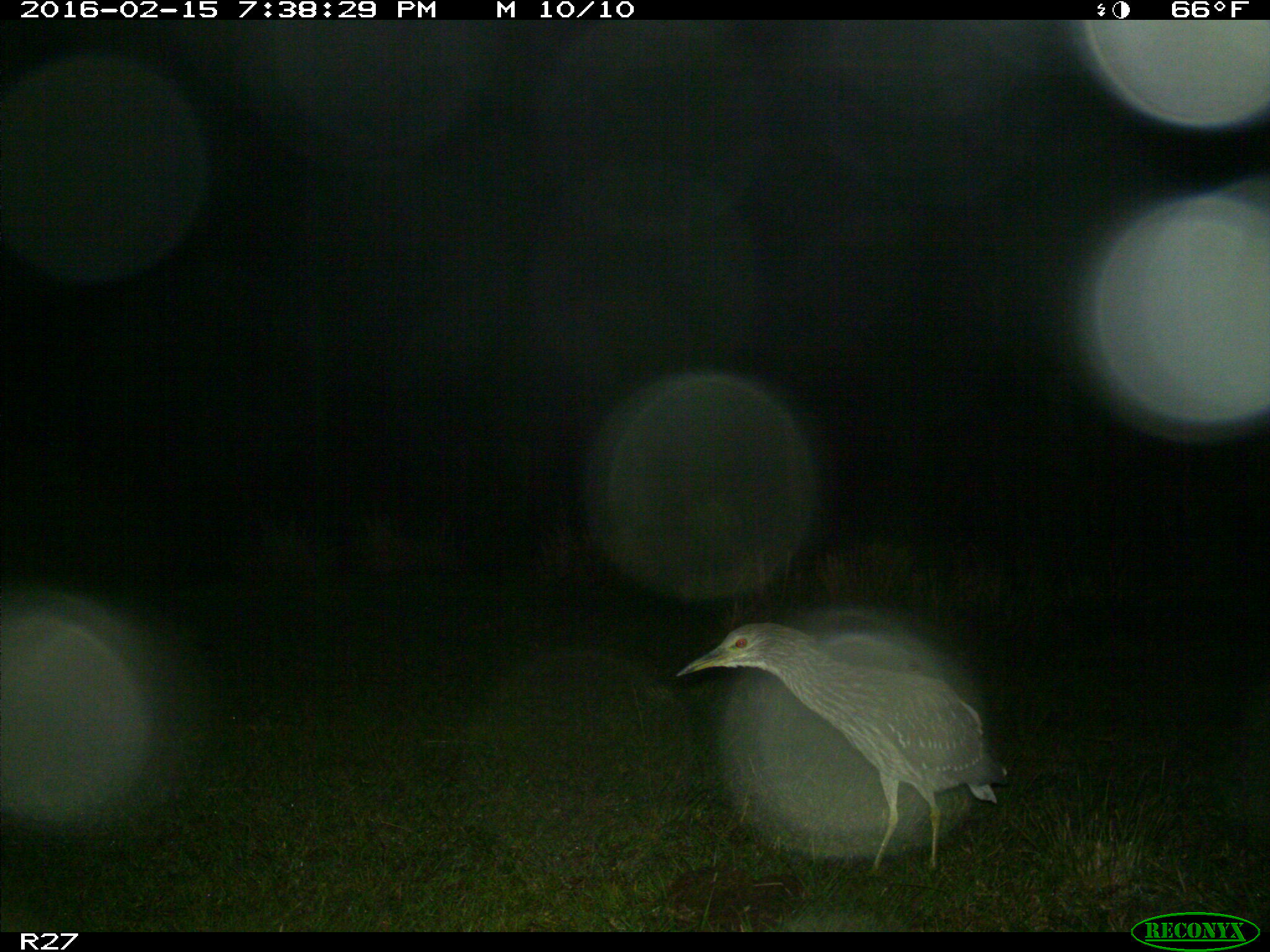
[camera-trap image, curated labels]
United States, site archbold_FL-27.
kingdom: Animalia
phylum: Chordata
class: Aves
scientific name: Aves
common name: birds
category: unidentified bird